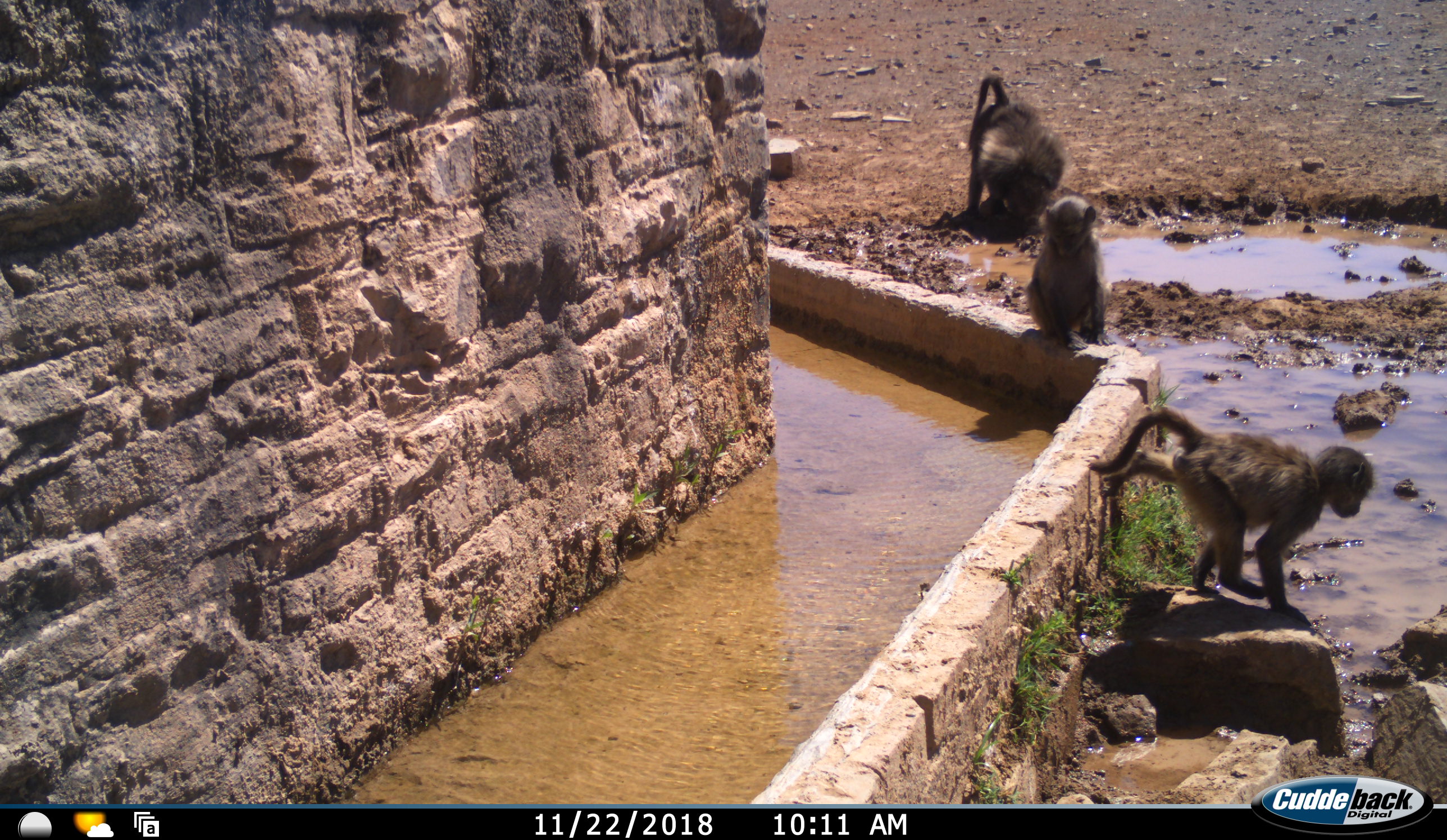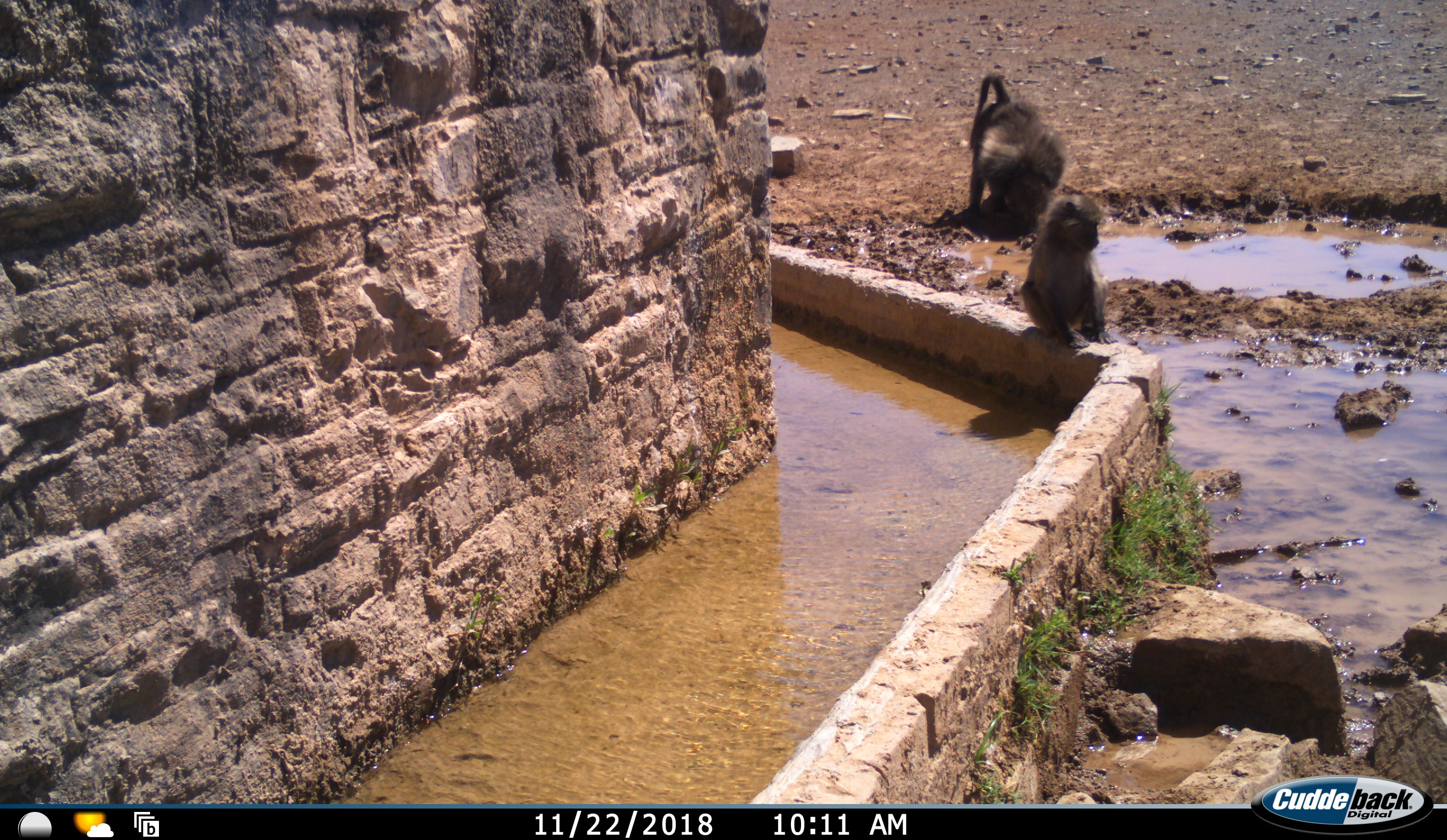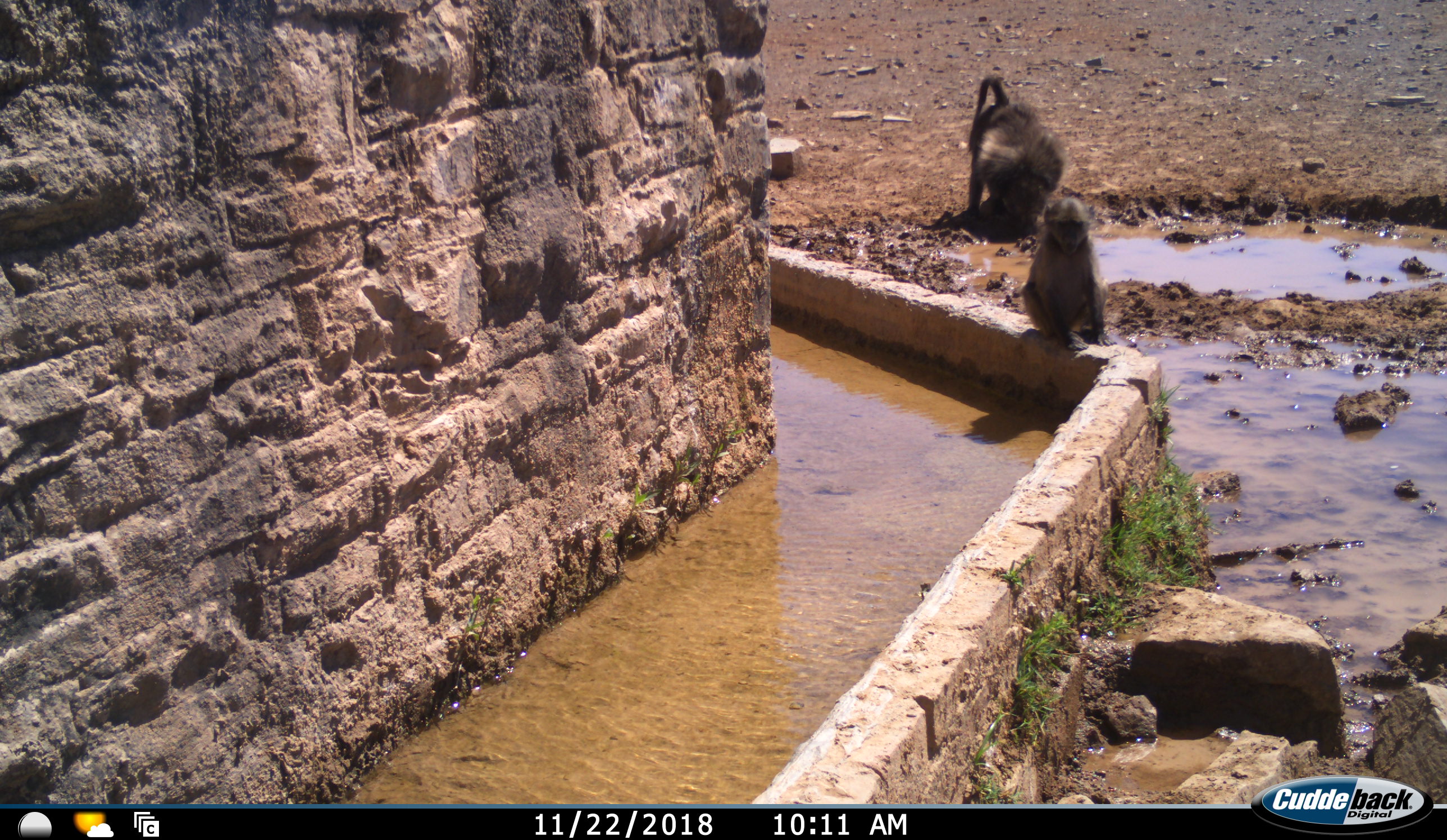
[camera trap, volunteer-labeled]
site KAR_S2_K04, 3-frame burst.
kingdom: Animalia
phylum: Chordata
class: Mammalia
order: Primates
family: Cercopithecidae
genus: Papio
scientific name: Papio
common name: baboon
Baboon (Papio), count 3. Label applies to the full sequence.